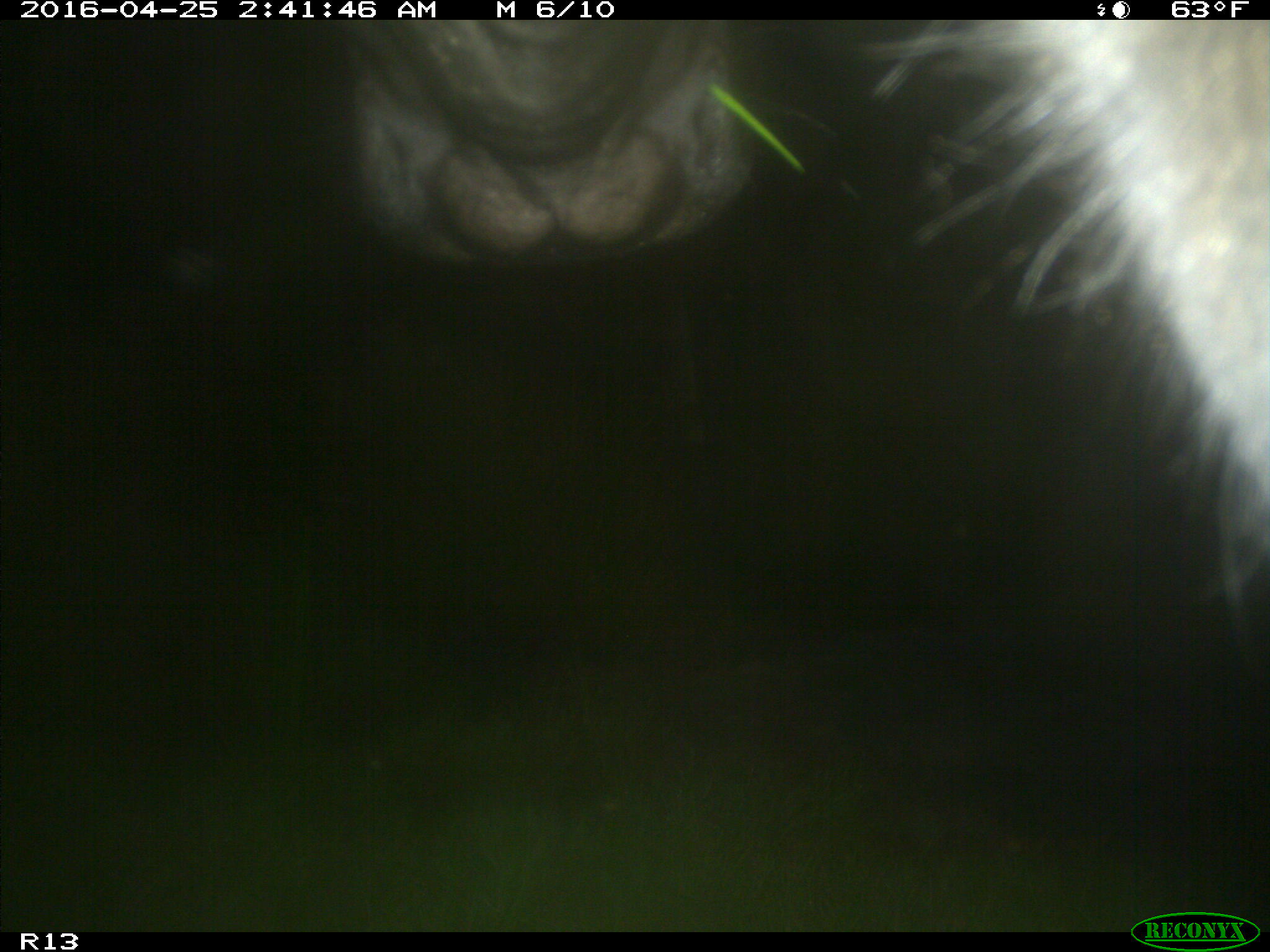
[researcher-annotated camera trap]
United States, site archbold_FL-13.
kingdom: Animalia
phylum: Chordata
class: Mammalia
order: Artiodactyla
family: Bovidae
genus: Bos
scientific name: Bos taurus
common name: domestic cow